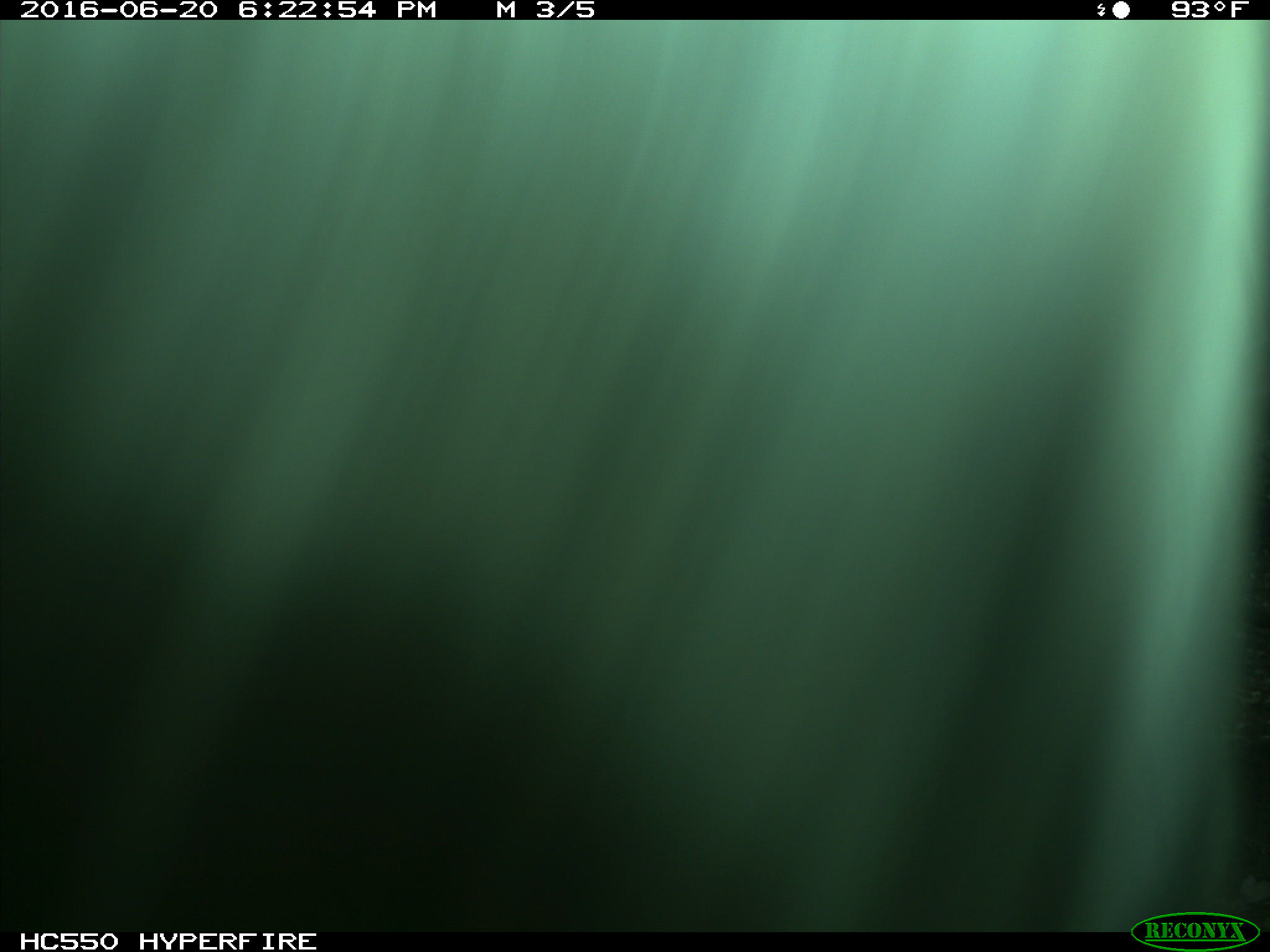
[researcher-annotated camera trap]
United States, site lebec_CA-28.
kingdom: Animalia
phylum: Chordata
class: Mammalia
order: Artiodactyla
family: Bovidae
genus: Bos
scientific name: Bos taurus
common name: domestic cow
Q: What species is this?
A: Bos taurus (domestic cow).